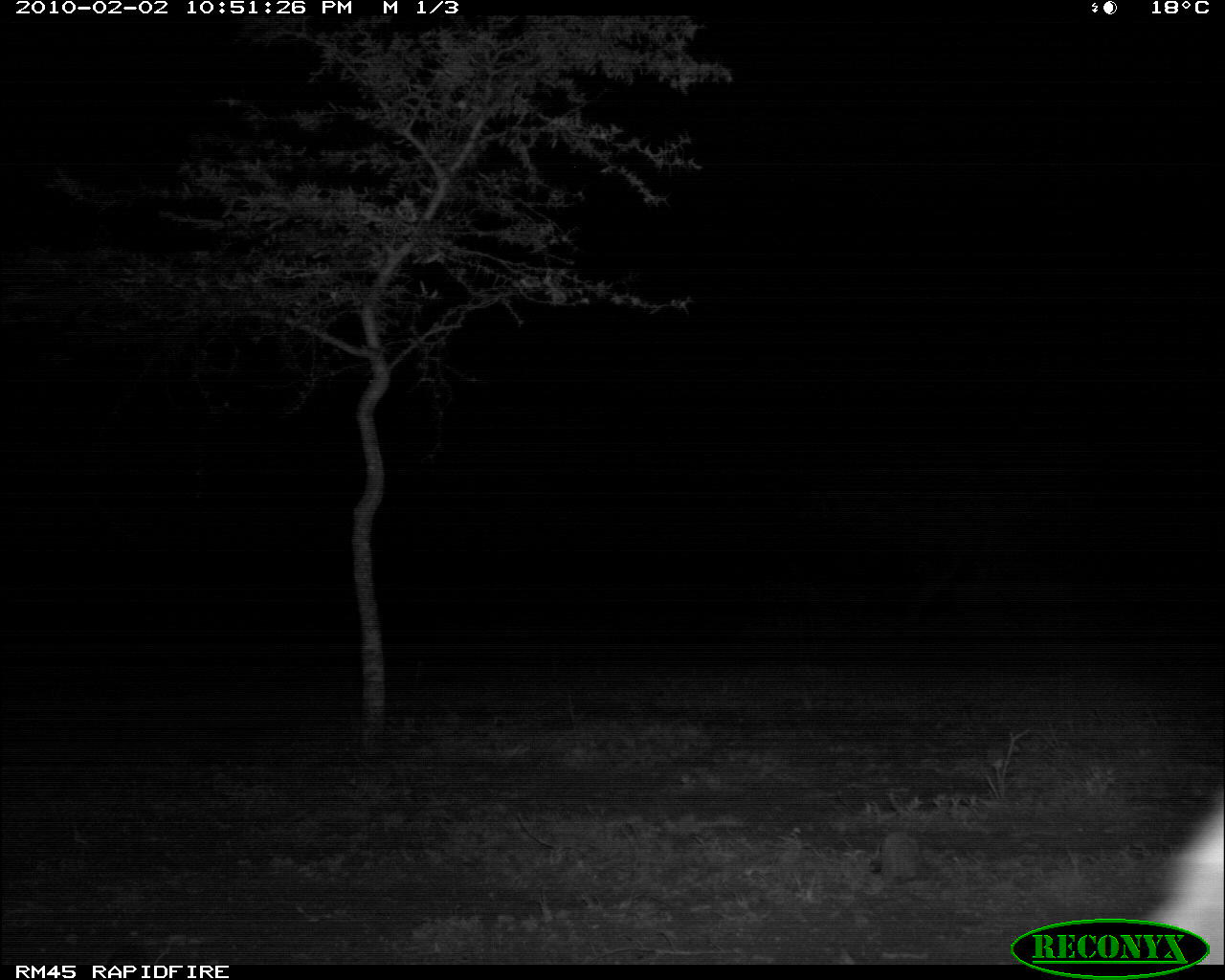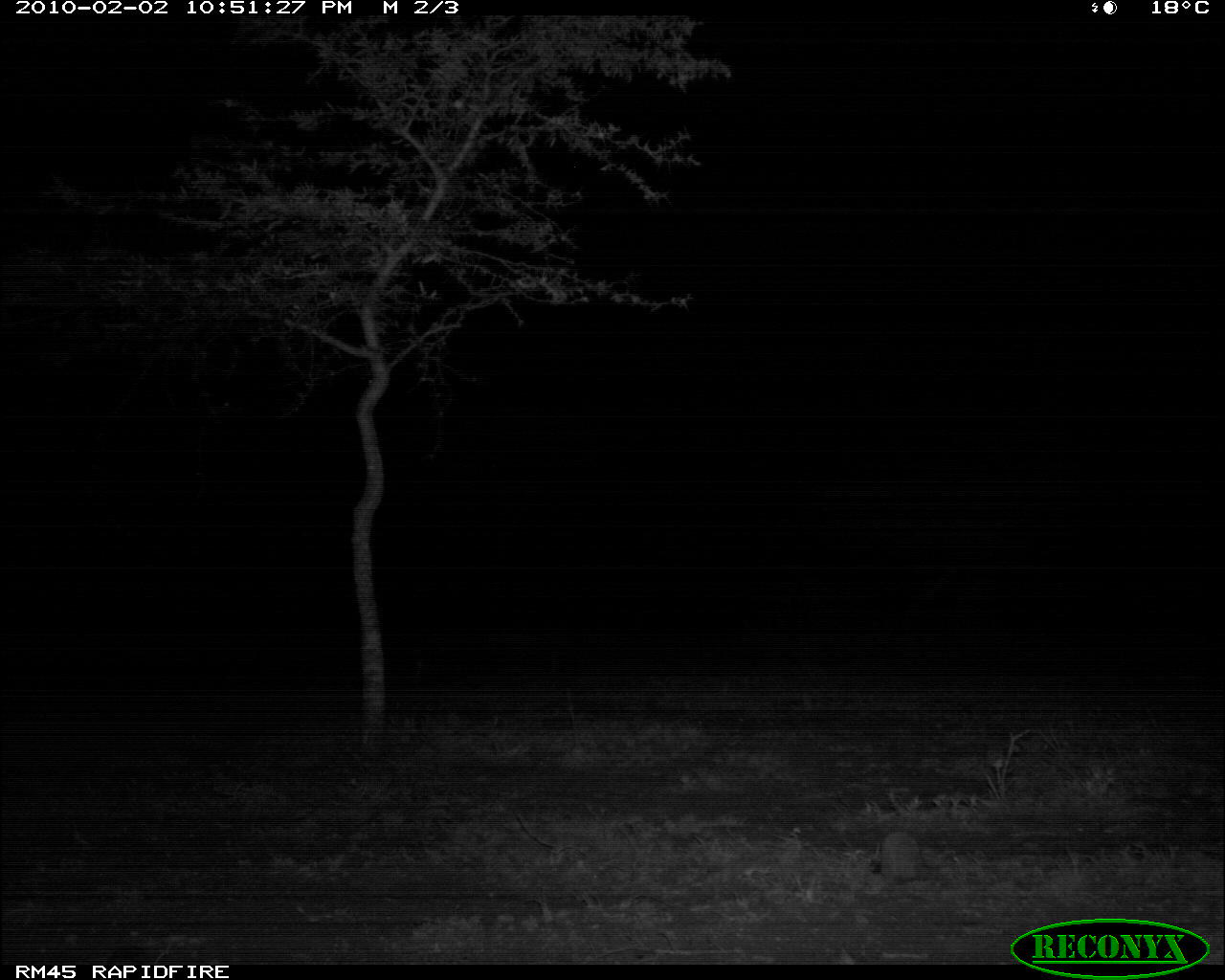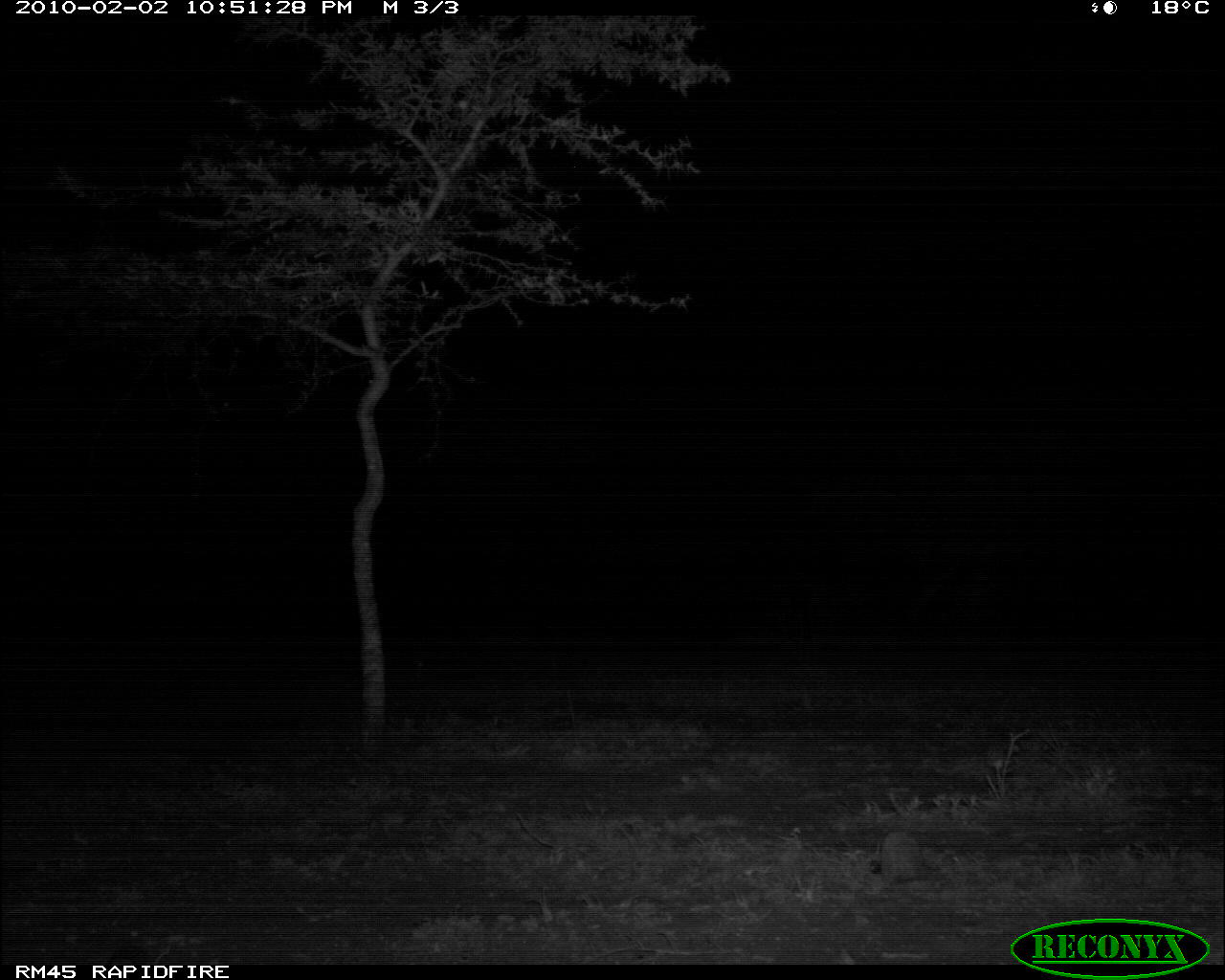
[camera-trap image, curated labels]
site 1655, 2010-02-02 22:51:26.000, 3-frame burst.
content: unidentified animal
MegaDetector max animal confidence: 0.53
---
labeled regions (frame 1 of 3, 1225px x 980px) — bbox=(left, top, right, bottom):
unknown: bbox=(1127, 789, 1225, 962)